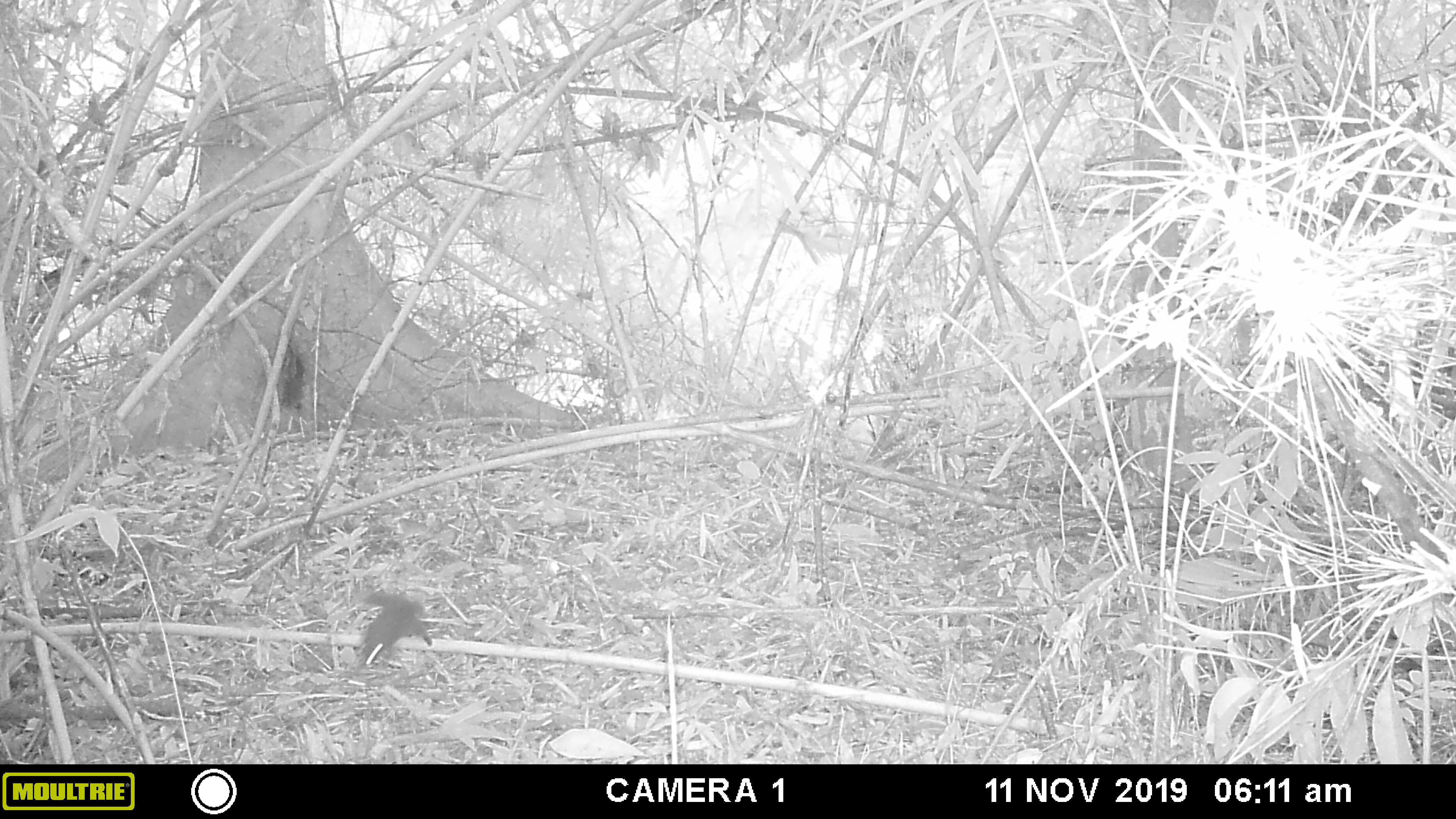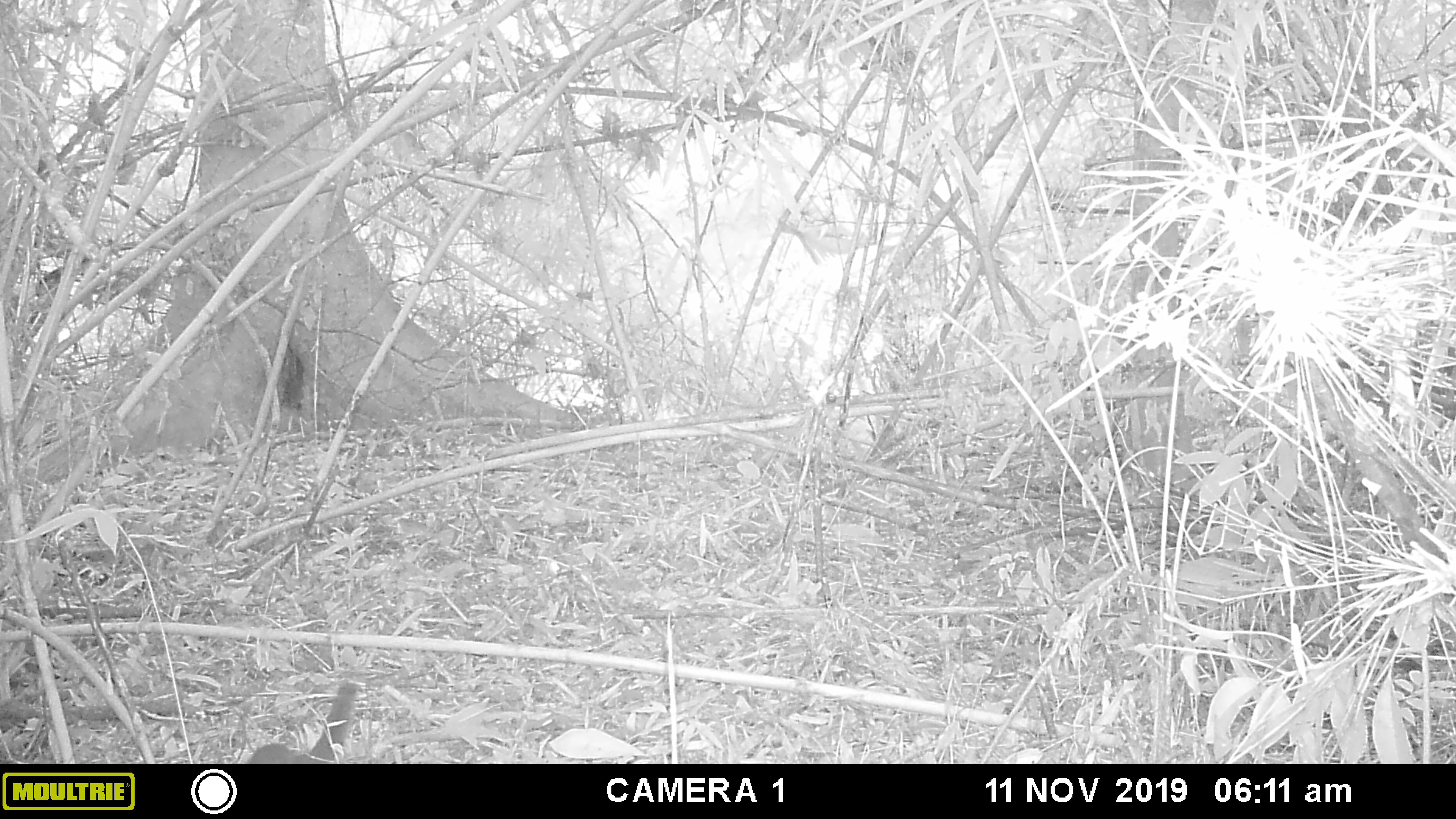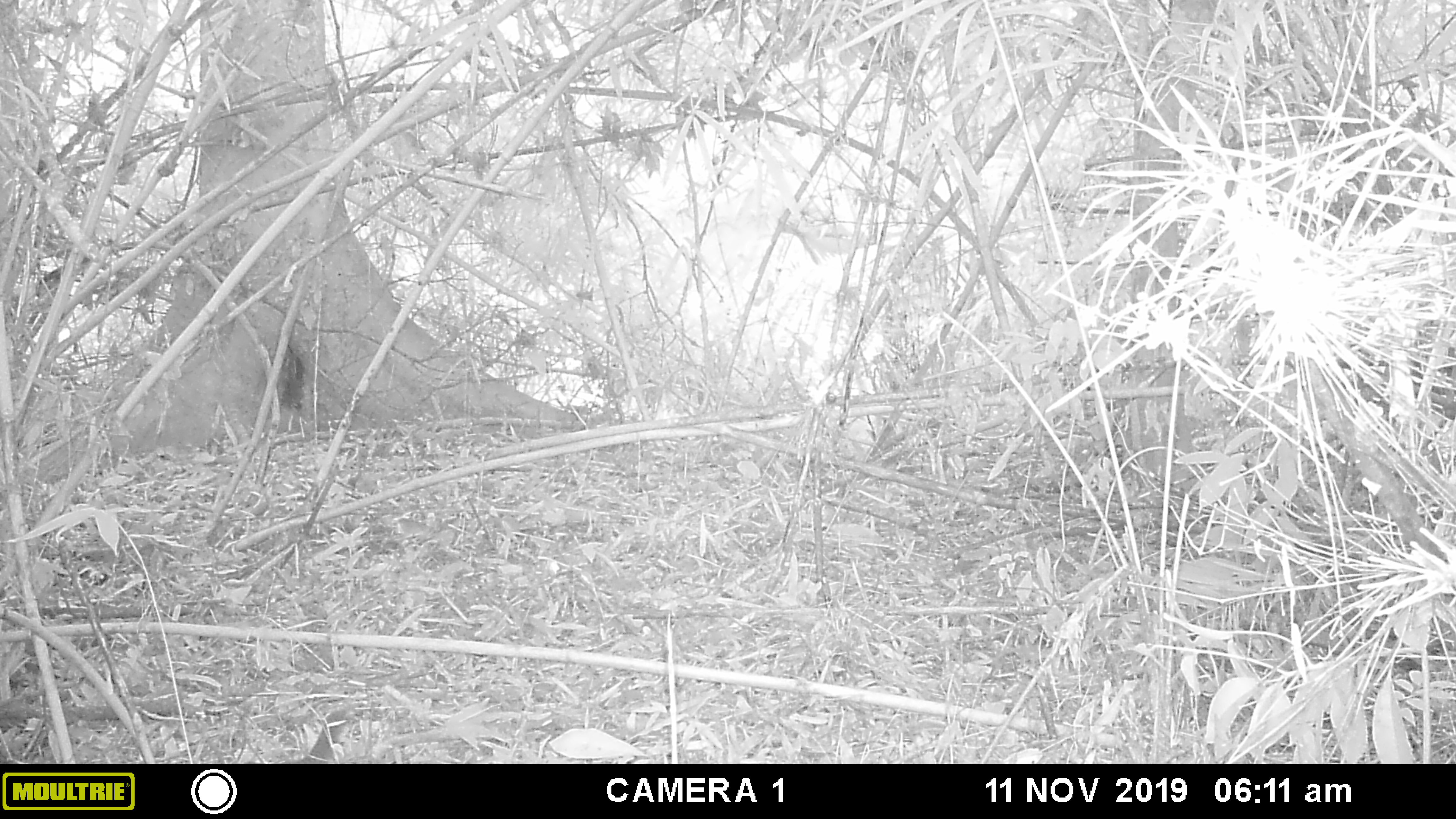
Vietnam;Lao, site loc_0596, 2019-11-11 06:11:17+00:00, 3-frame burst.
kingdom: Animalia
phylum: Chordata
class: Mammalia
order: Rodentia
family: Sciuridae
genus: Dremomys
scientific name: Dremomys rufigenis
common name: red-cheeked squirrel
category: red cheeked squirrel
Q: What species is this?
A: Red cheeked squirrel (red-cheeked squirrel) (Dremomys rufigenis).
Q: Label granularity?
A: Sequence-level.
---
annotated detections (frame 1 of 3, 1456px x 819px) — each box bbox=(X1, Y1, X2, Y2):
red cheeked squirrel: bbox=(360, 592, 432, 665)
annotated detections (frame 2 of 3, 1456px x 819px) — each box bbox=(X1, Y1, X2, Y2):
red cheeked squirrel: bbox=(247, 680, 359, 764)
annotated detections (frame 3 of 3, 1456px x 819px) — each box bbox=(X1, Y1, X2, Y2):
red cheeked squirrel: bbox=(298, 710, 359, 764)